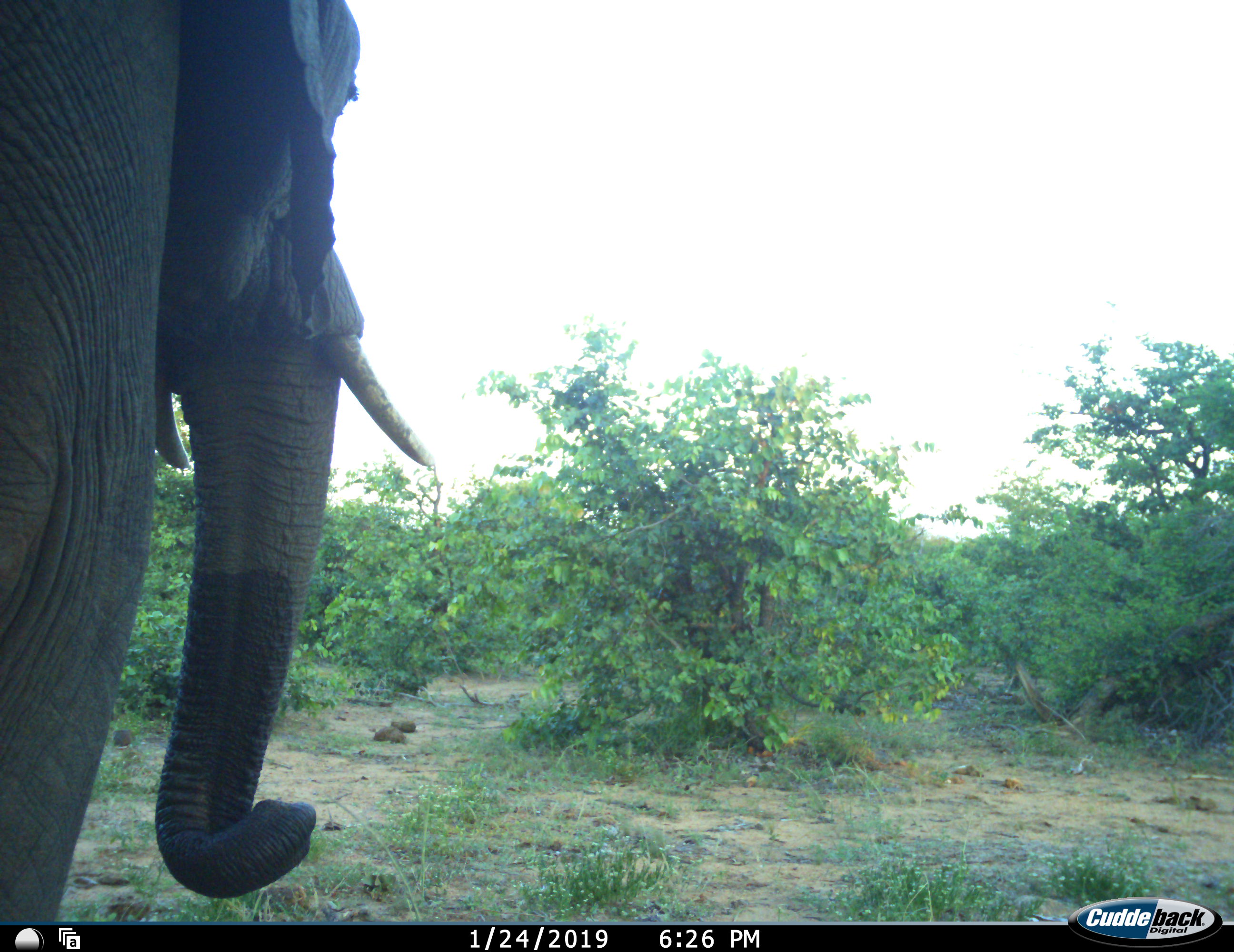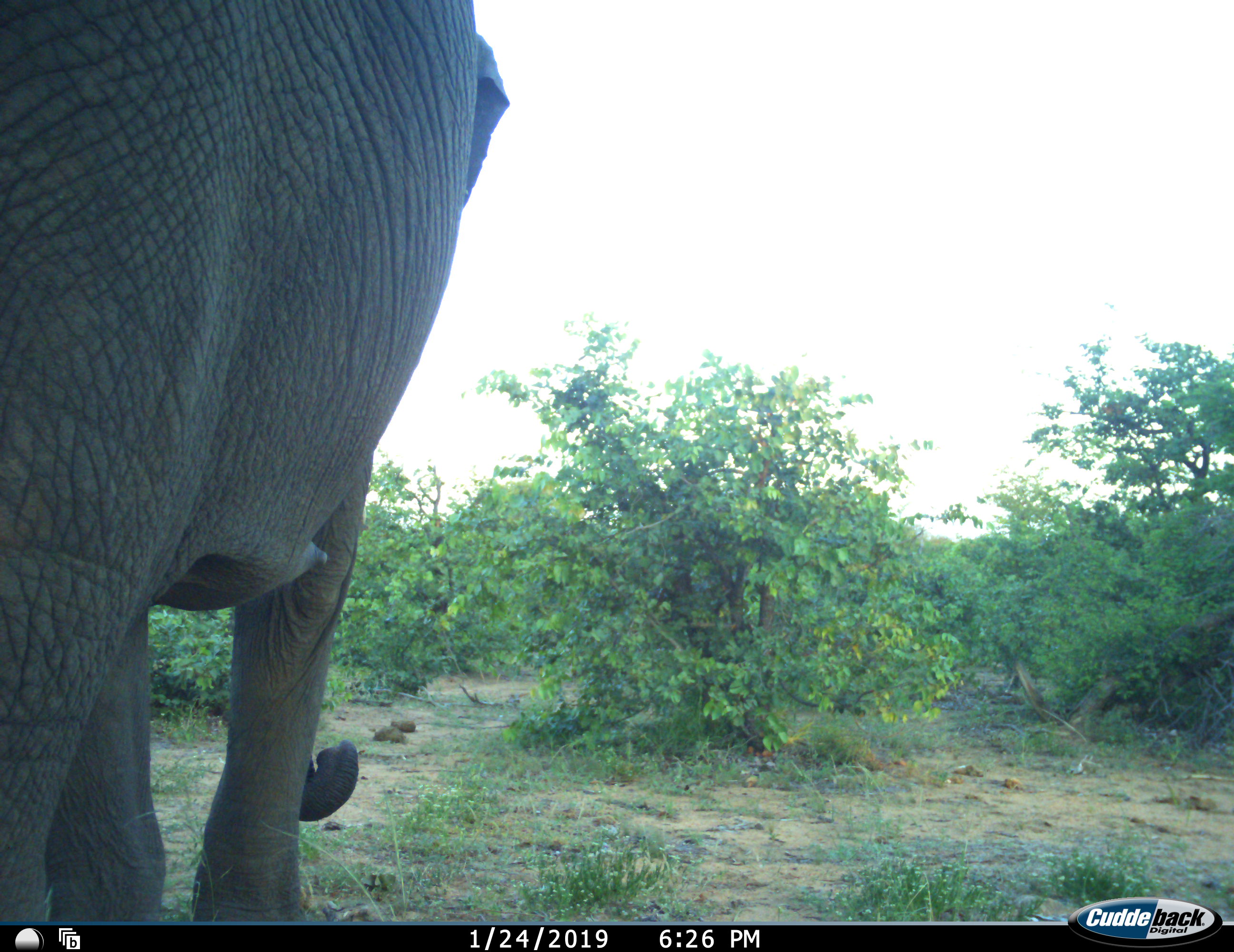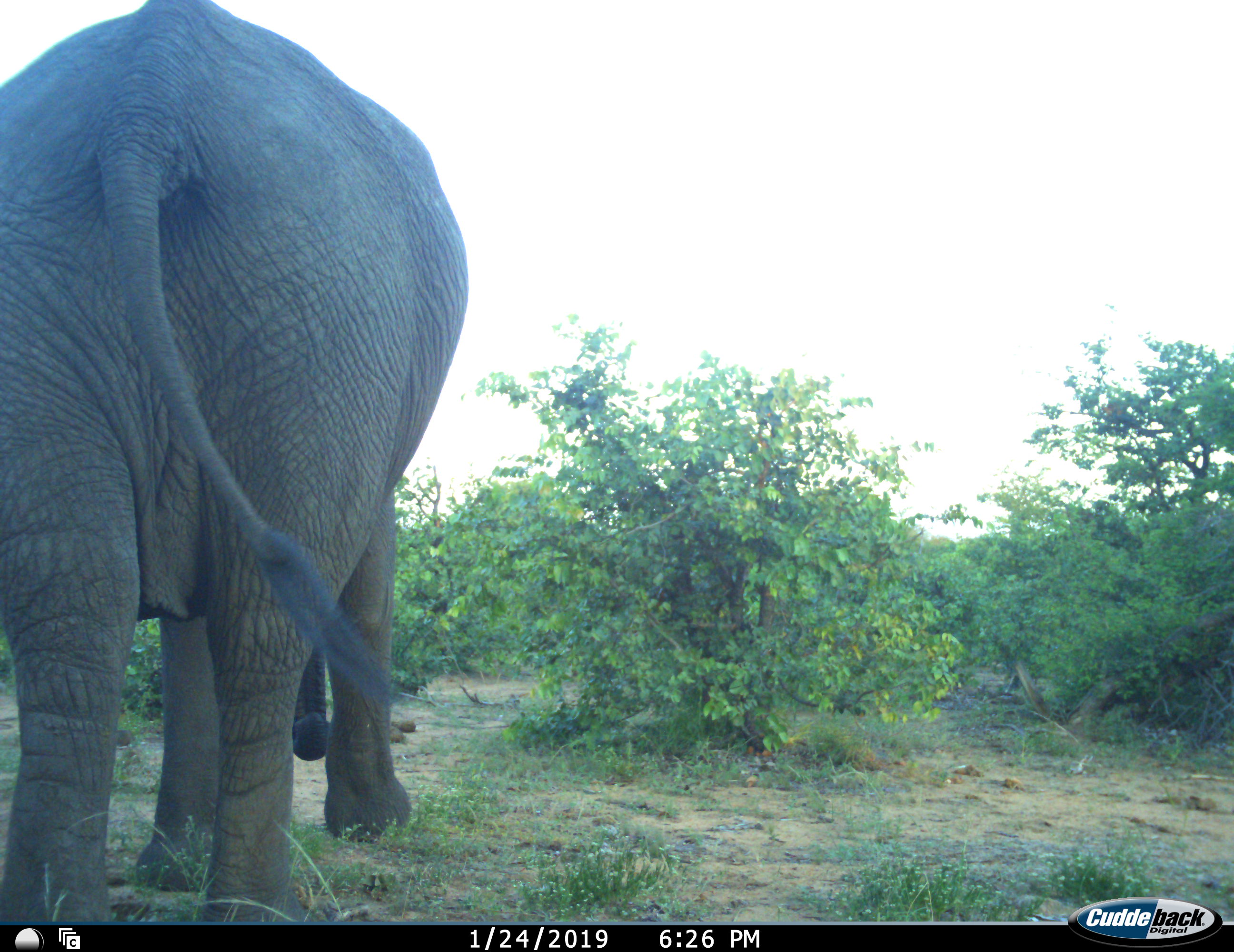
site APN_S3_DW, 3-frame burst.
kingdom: Animalia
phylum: Chordata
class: Mammalia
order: Proboscidea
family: Elephantidae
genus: Loxodonta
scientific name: Loxodonta africana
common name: african bush elephant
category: elephant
Elephant (african bush elephant) (Loxodonta africana), count 1. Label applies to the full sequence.